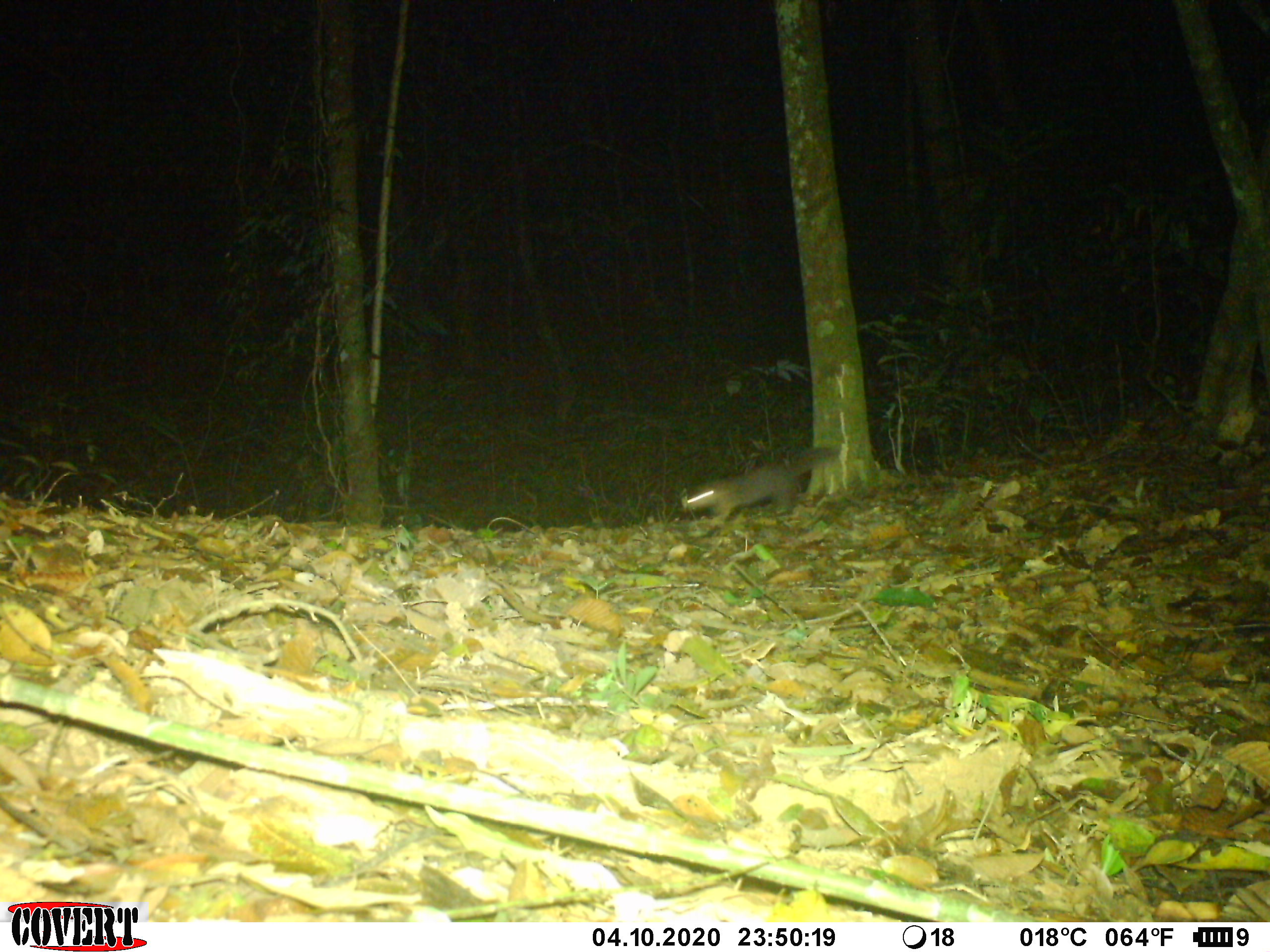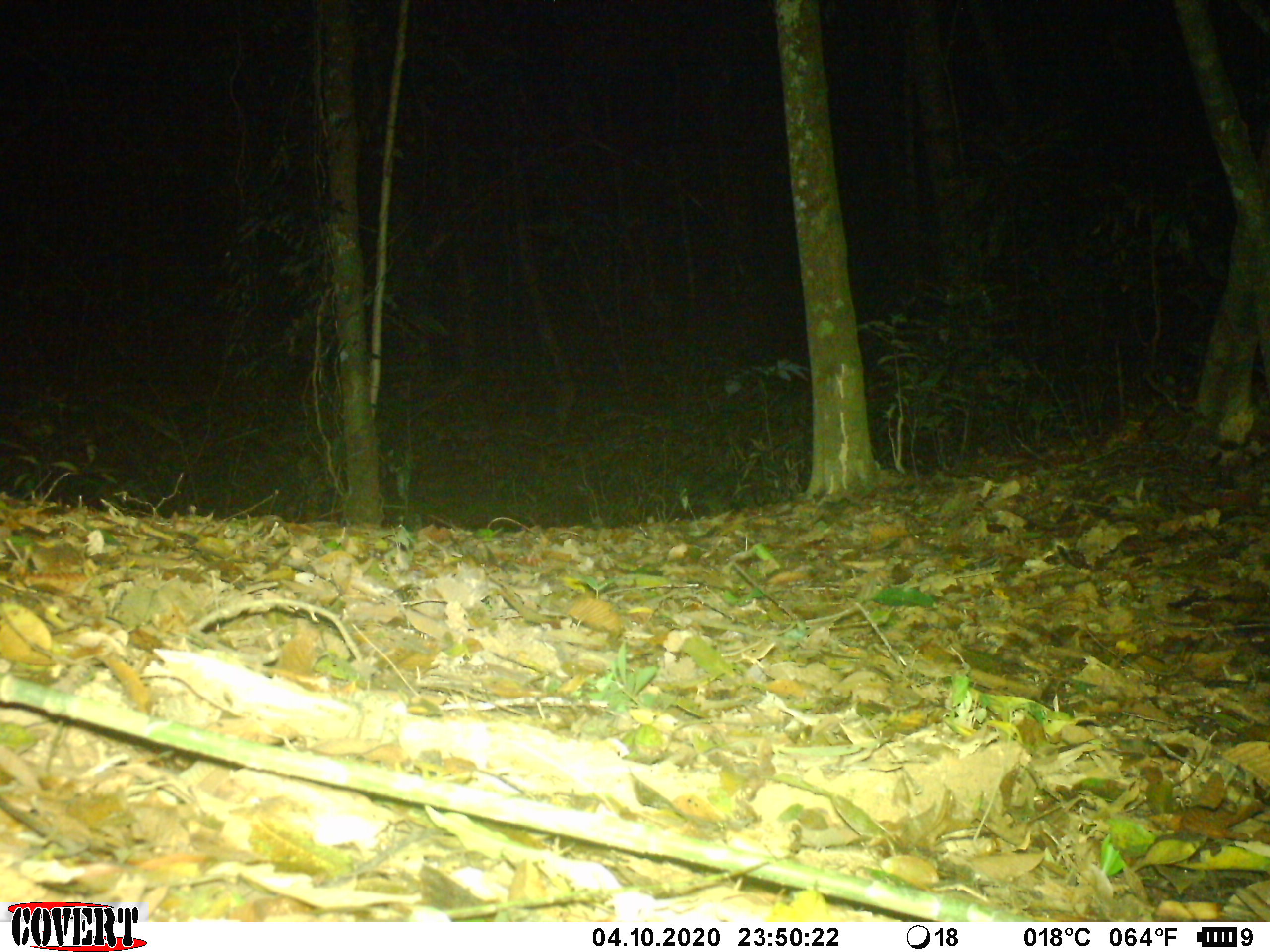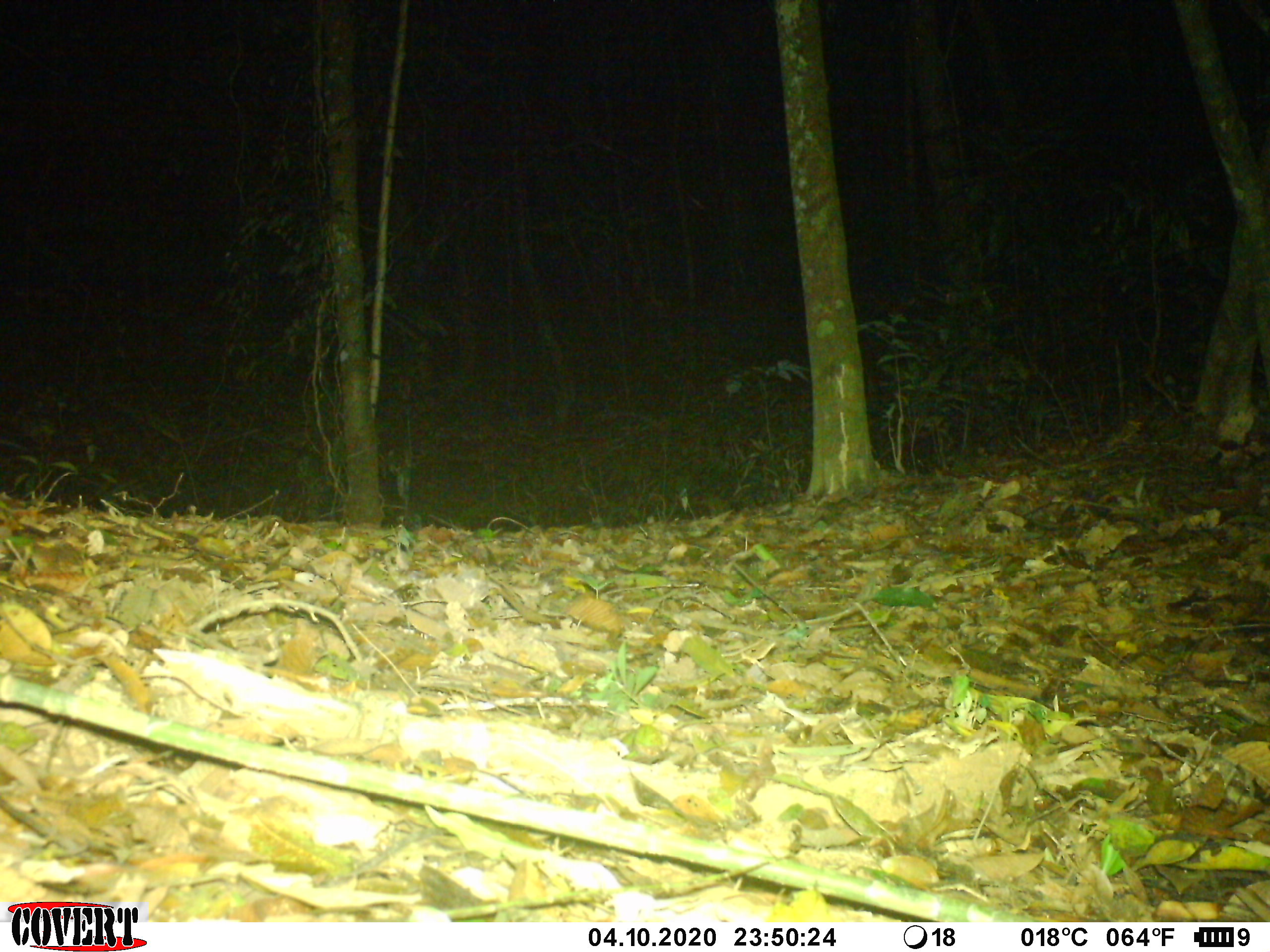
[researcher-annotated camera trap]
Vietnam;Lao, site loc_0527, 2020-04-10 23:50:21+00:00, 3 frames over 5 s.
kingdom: Animalia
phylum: Chordata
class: Mammalia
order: Carnivora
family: Mustelidae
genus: Melogale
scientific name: Melogale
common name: ferret badger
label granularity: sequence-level